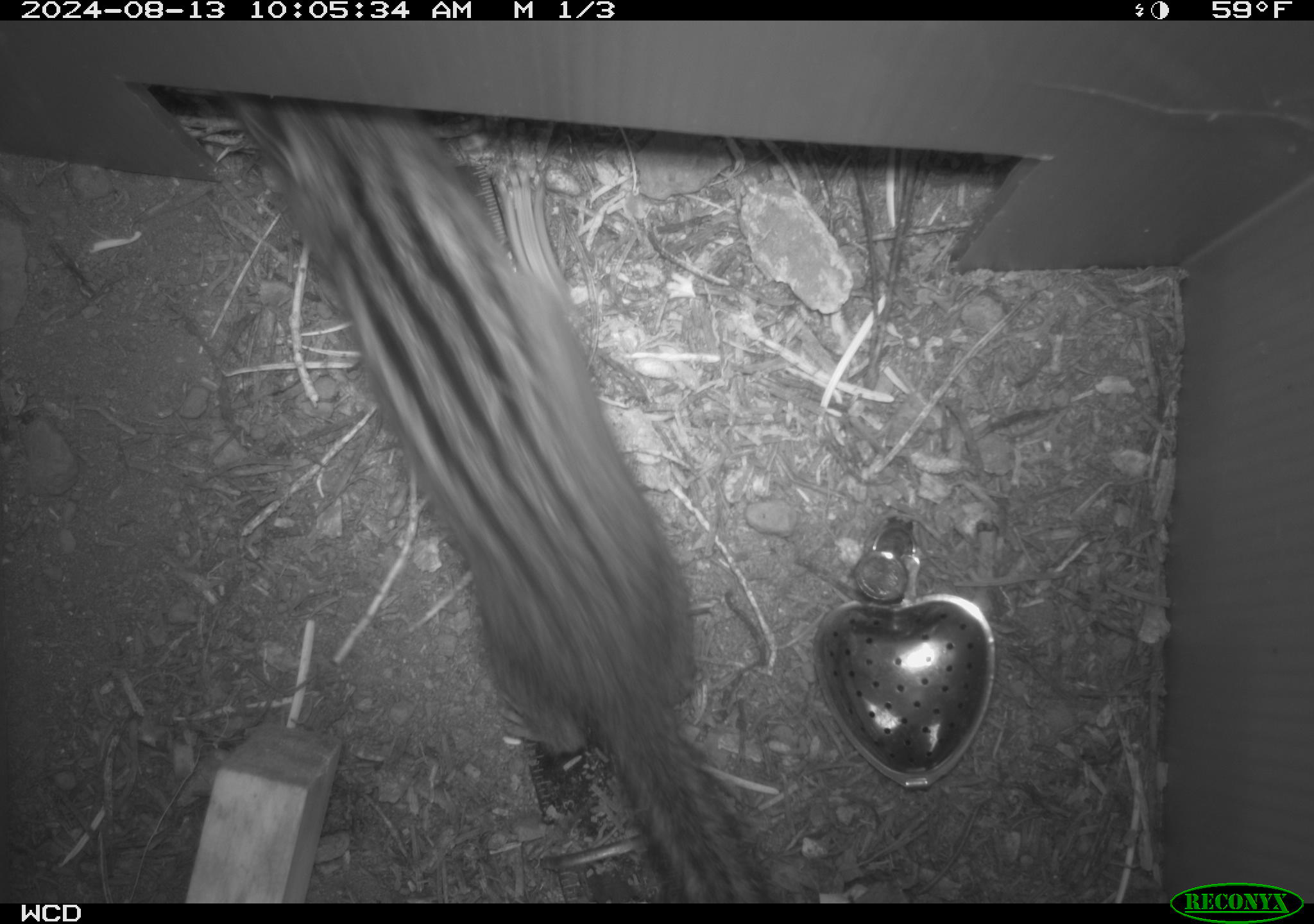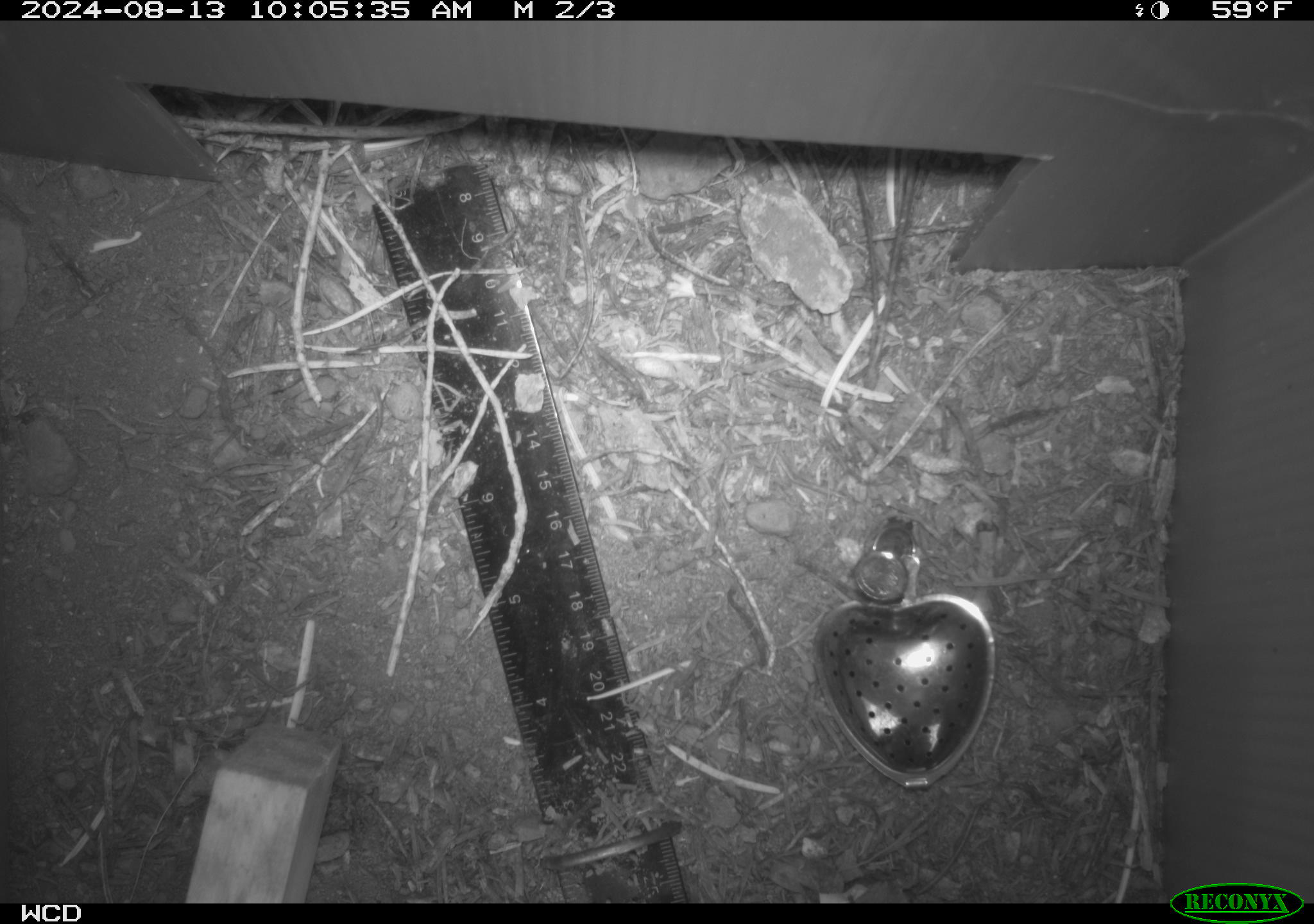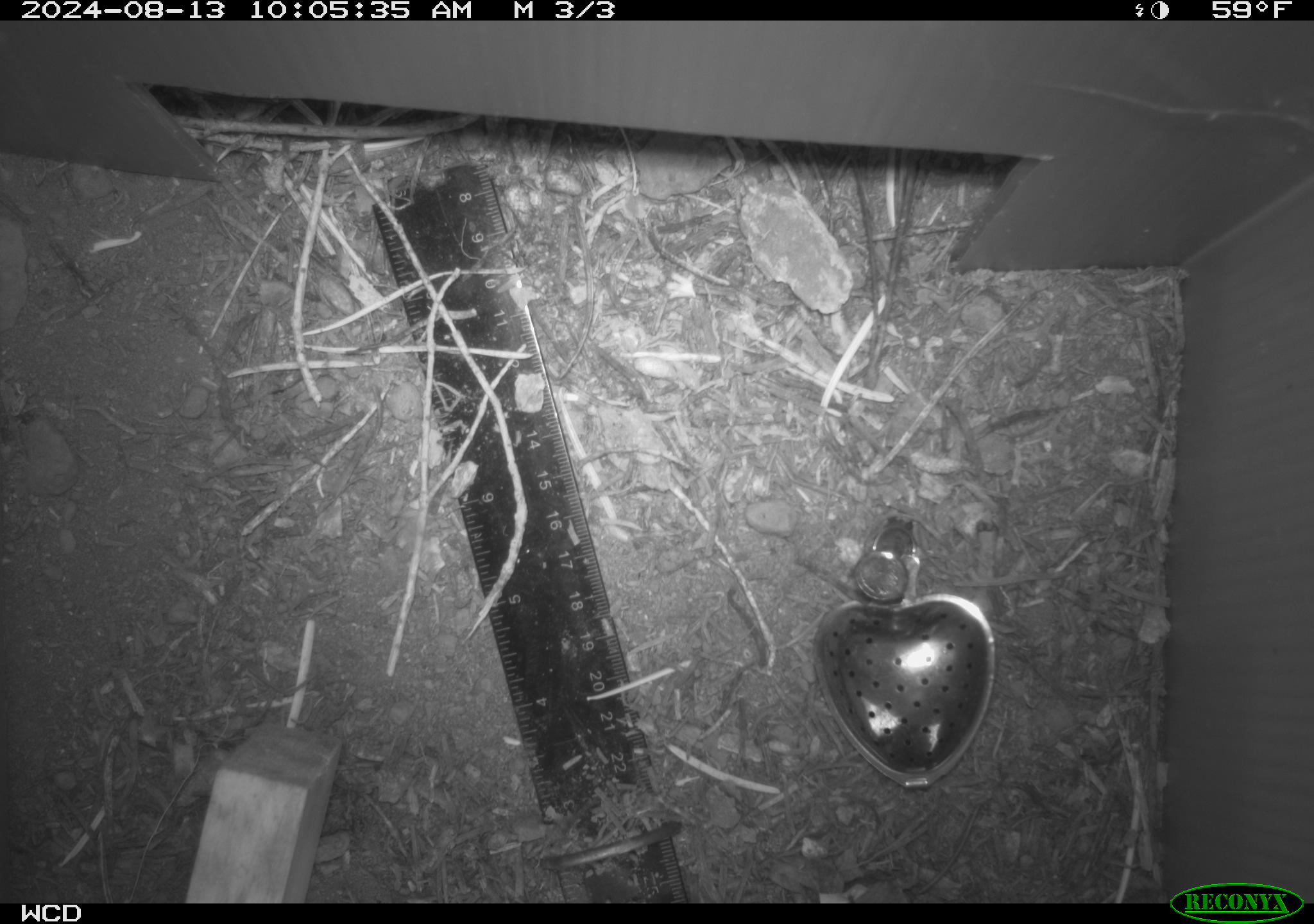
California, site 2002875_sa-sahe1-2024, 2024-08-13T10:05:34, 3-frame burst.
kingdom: Animalia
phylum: Chordata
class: Mammalia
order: Rodentia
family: Sciuridae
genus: Neotamias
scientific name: Neotamias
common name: western chipmunks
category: neotamias species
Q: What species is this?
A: Neotamias species (western chipmunks) (Neotamias).